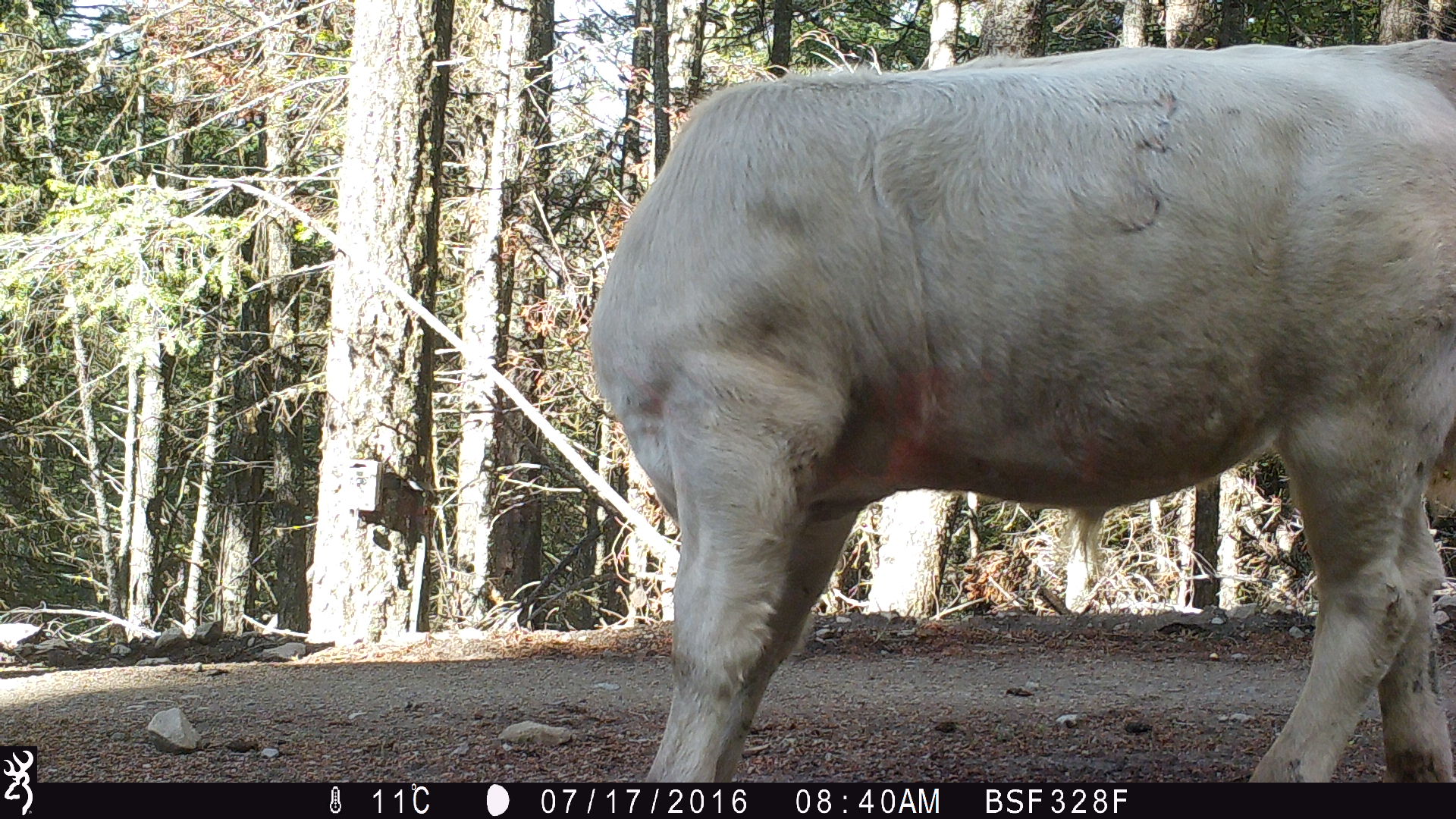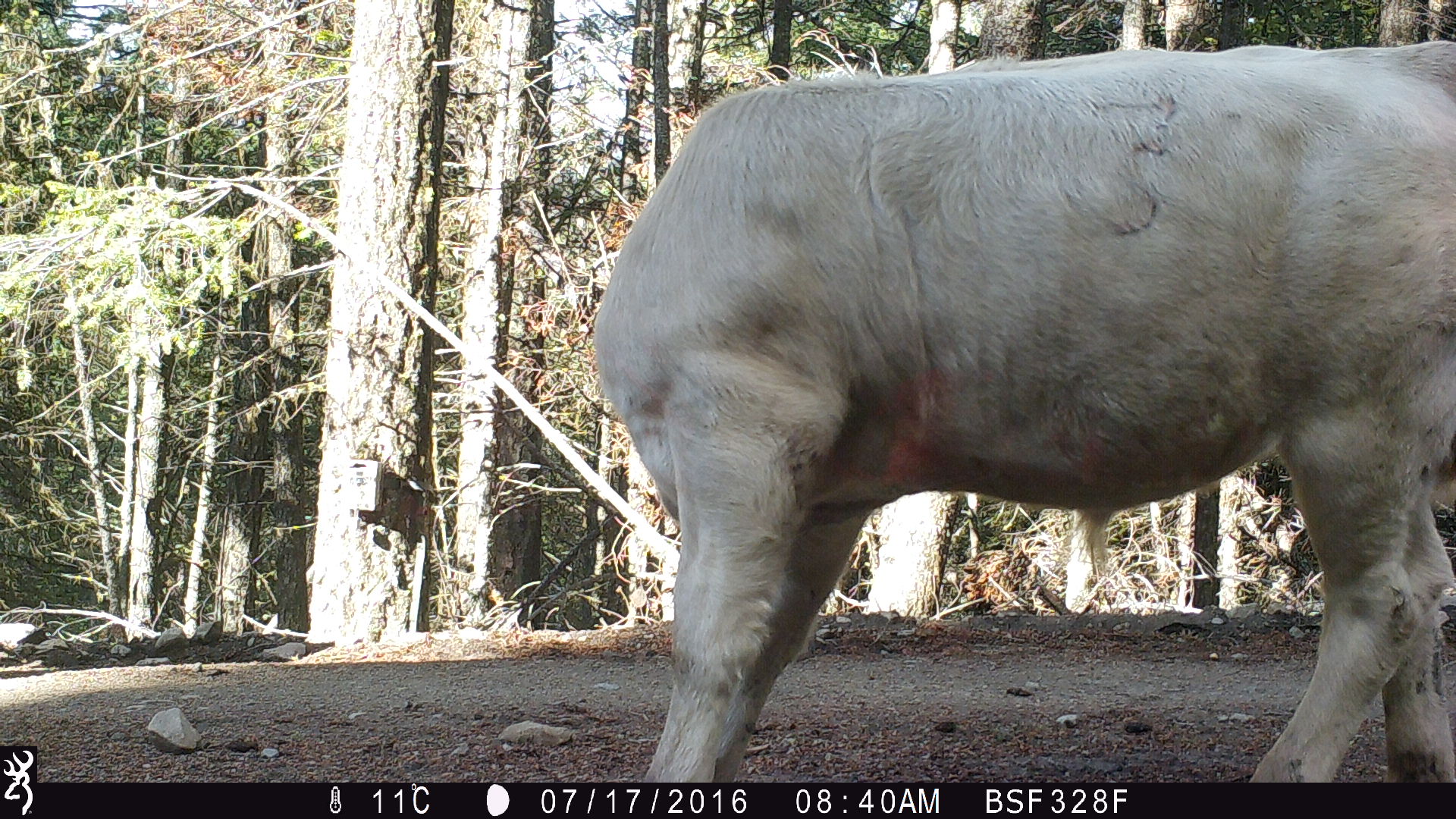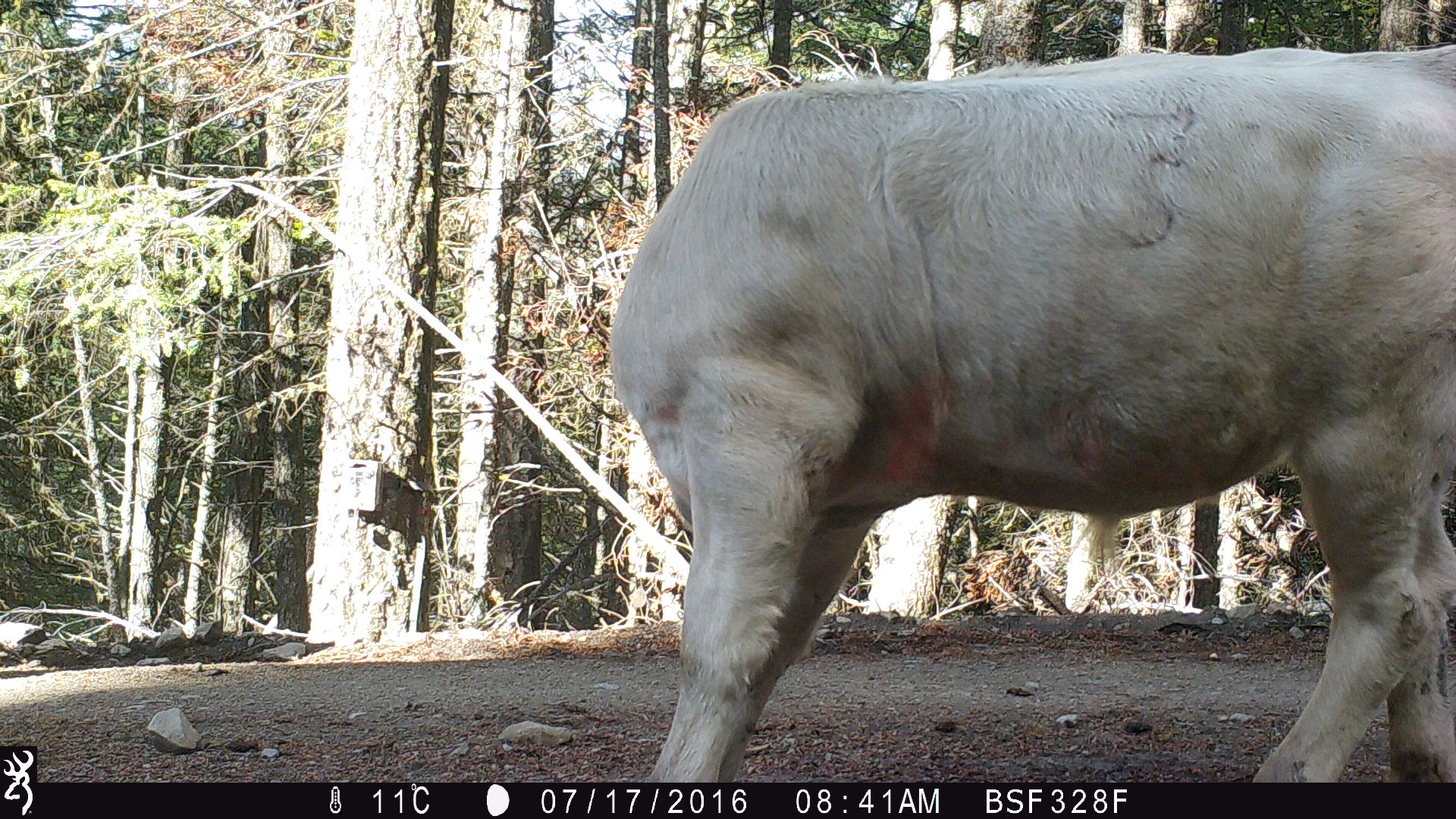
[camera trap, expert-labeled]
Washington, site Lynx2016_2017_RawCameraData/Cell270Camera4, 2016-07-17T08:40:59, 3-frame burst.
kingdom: Animalia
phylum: Chordata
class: Mammalia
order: Artiodactyla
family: Bovidae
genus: Bos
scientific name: Bos taurus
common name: domestic cattle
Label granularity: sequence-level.